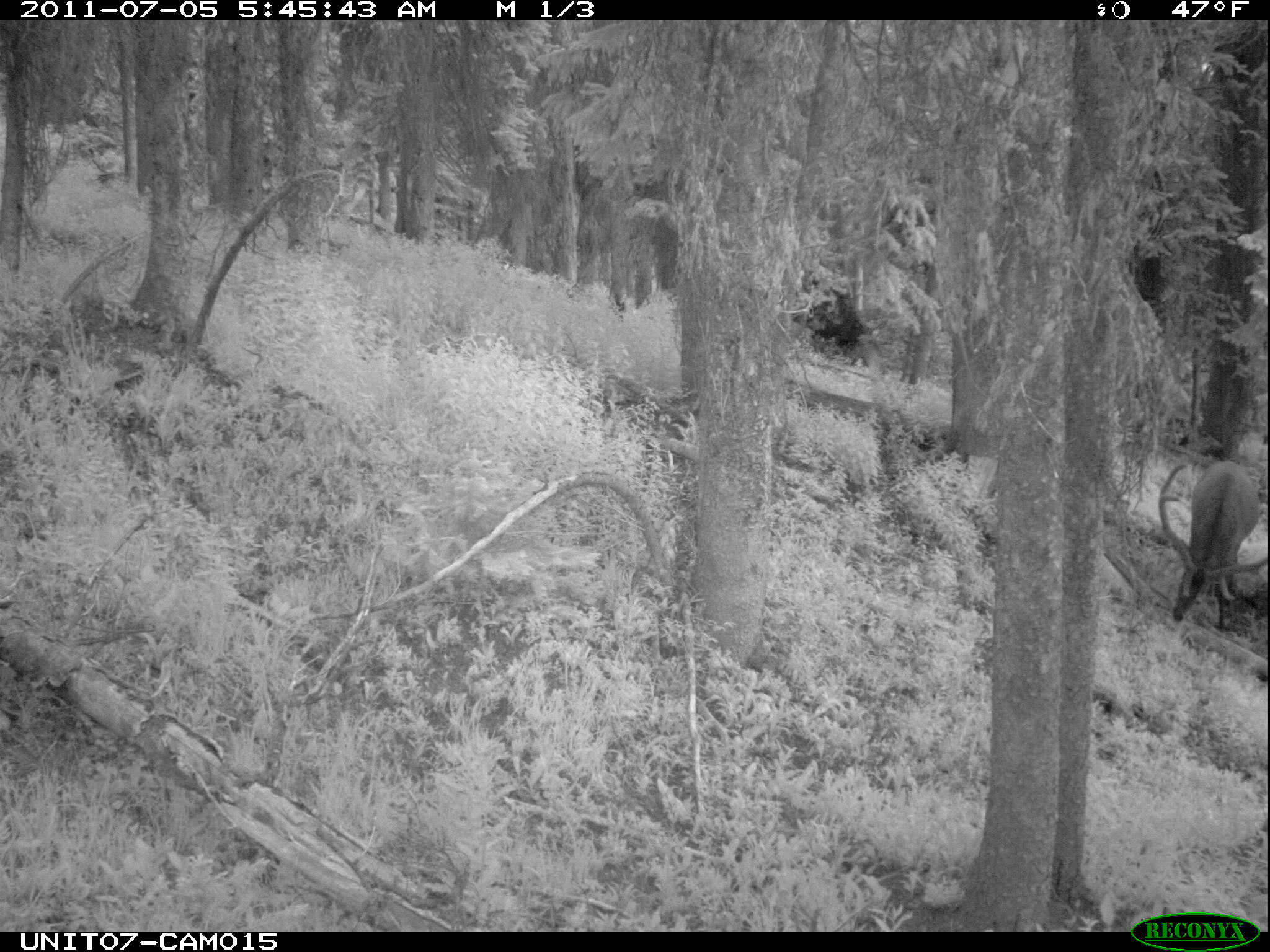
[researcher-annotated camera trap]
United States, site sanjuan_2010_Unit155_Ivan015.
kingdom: Animalia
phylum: Chordata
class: Mammalia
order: Artiodactyla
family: Cervidae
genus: Cervus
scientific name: Cervus elaphus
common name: red deer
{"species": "Cervus elaphus (red deer)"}